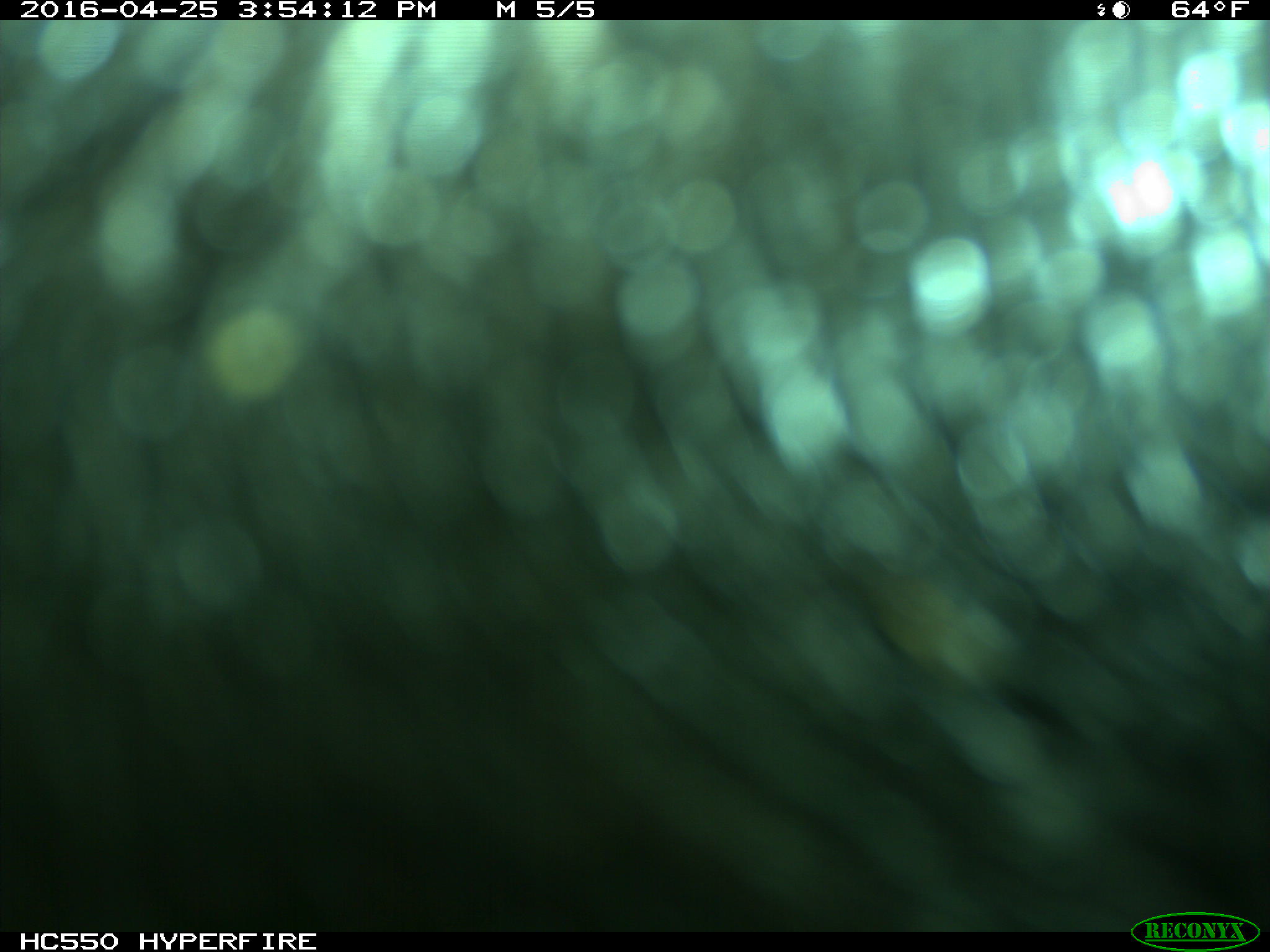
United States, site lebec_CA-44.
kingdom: Animalia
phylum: Chordata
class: Mammalia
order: Artiodactyla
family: Bovidae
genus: Bos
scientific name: Bos taurus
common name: domestic cow